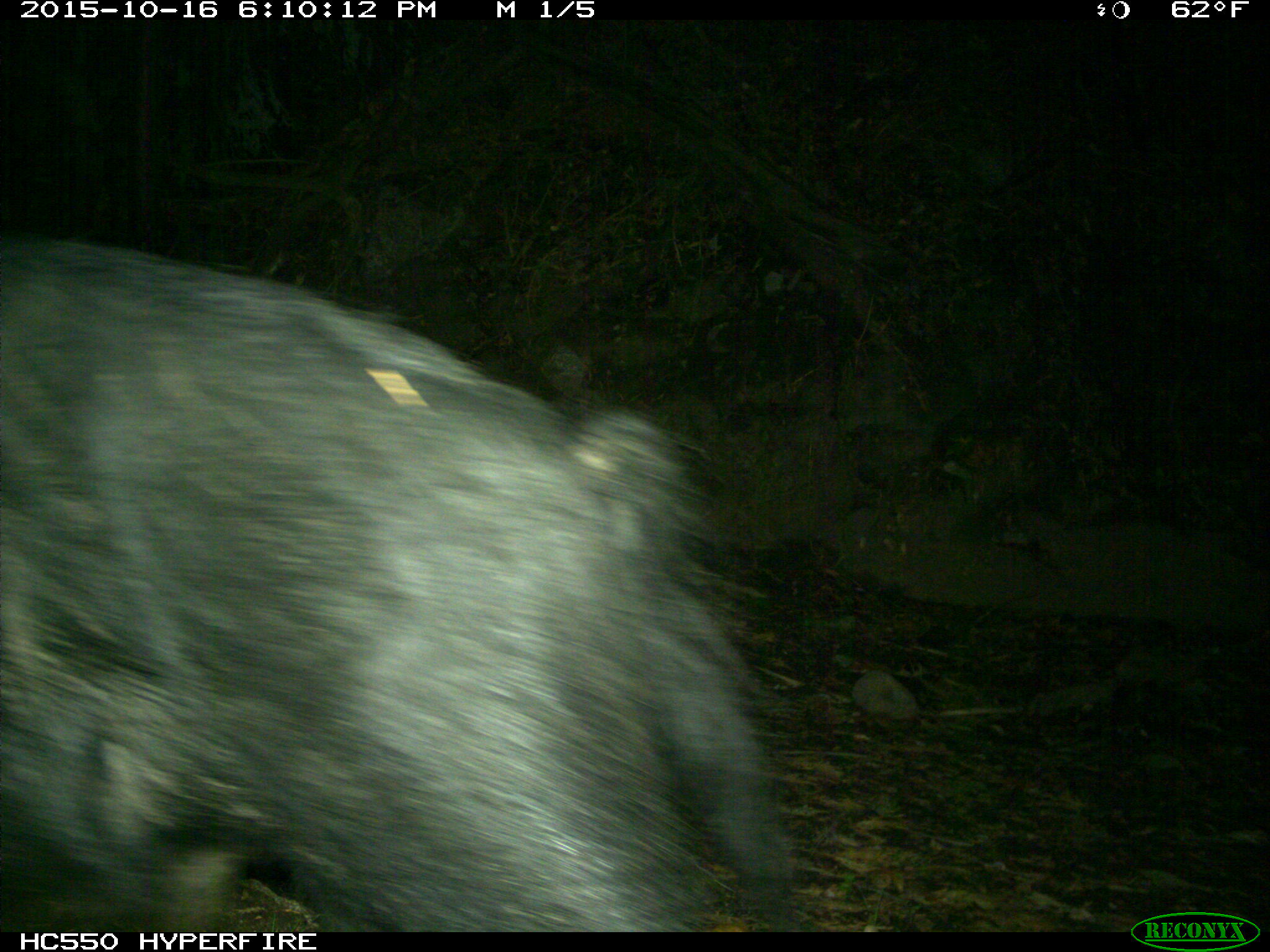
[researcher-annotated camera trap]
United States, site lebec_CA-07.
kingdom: Animalia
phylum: Chordata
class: Mammalia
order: Artiodactyla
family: Suidae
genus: Sus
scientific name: Sus scrofa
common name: wild boar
Sus scrofa (wild boar).